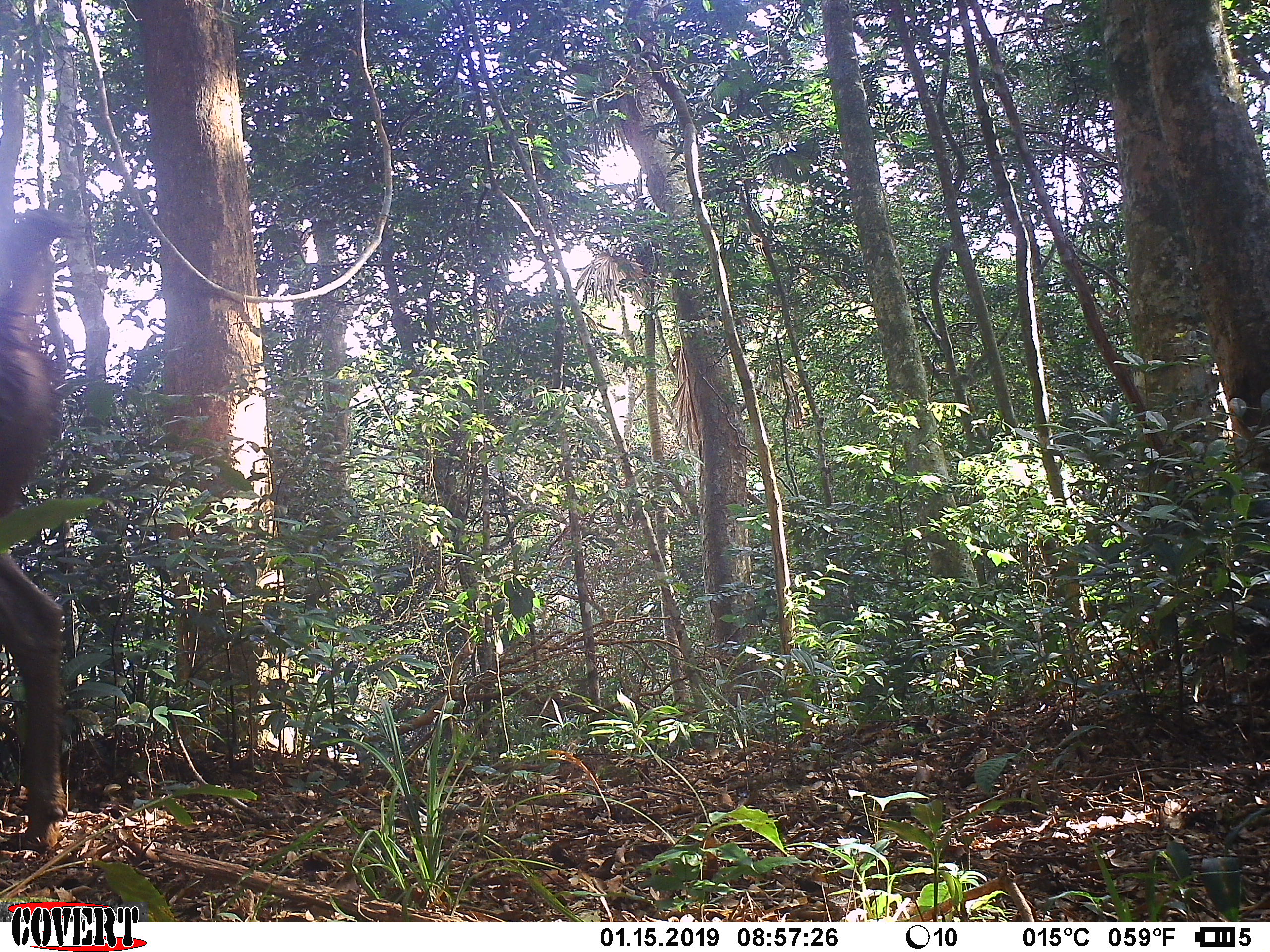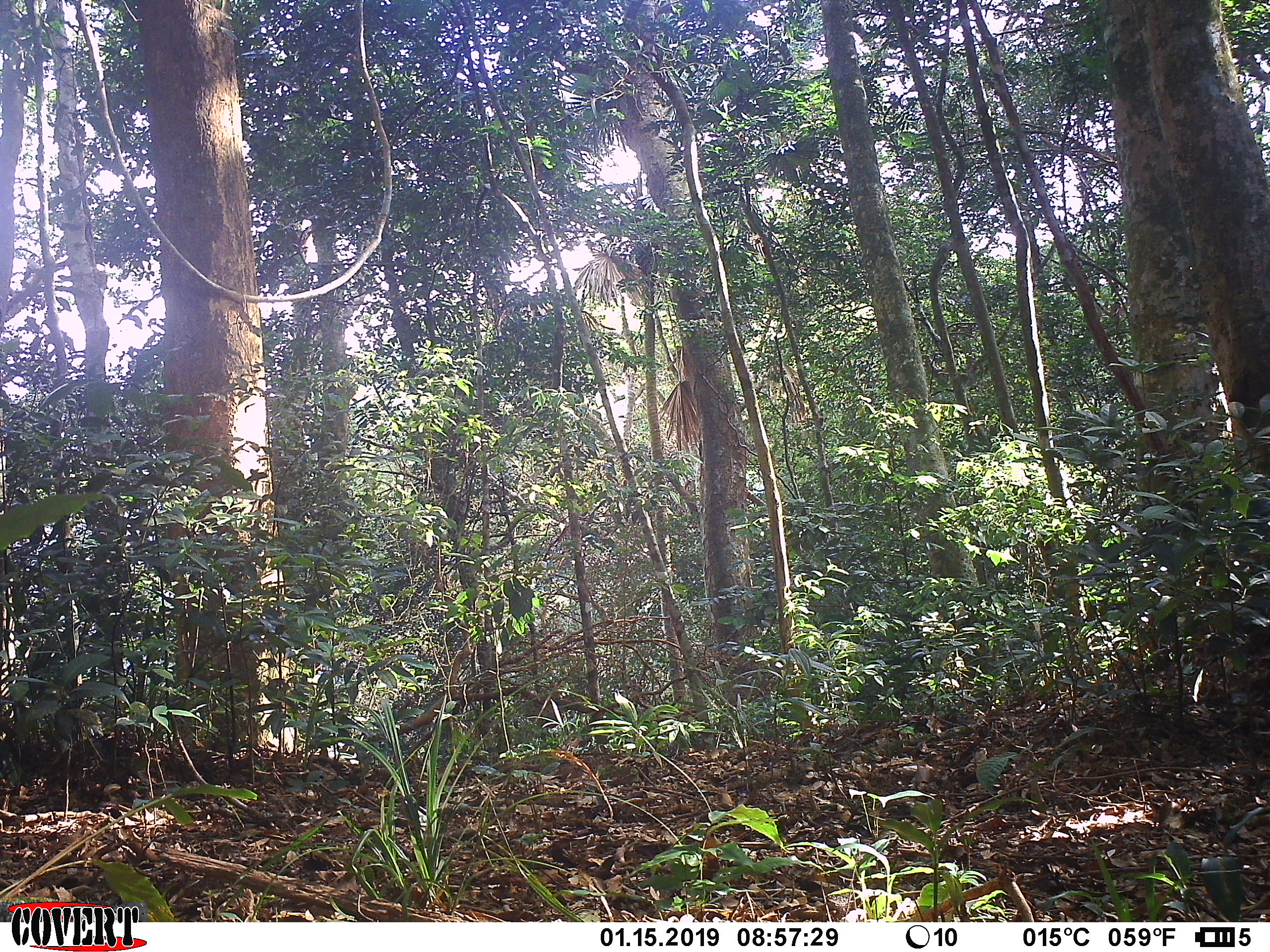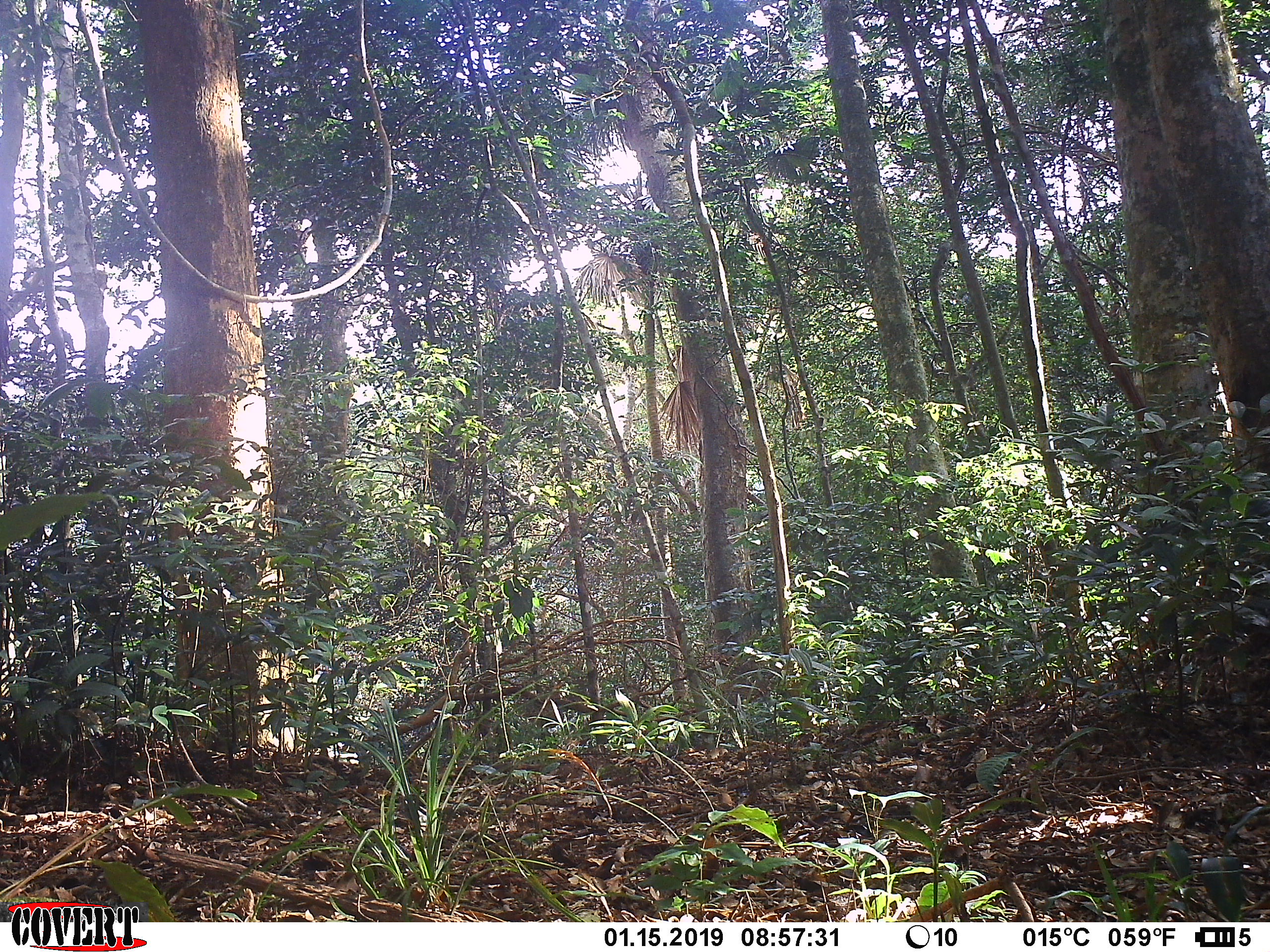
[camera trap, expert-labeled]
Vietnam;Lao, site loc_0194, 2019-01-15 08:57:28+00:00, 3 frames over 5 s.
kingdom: Animalia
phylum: Chordata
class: Mammalia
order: Artiodactyla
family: Cervidae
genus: Rusa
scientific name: Rusa unicolor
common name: sambar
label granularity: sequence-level